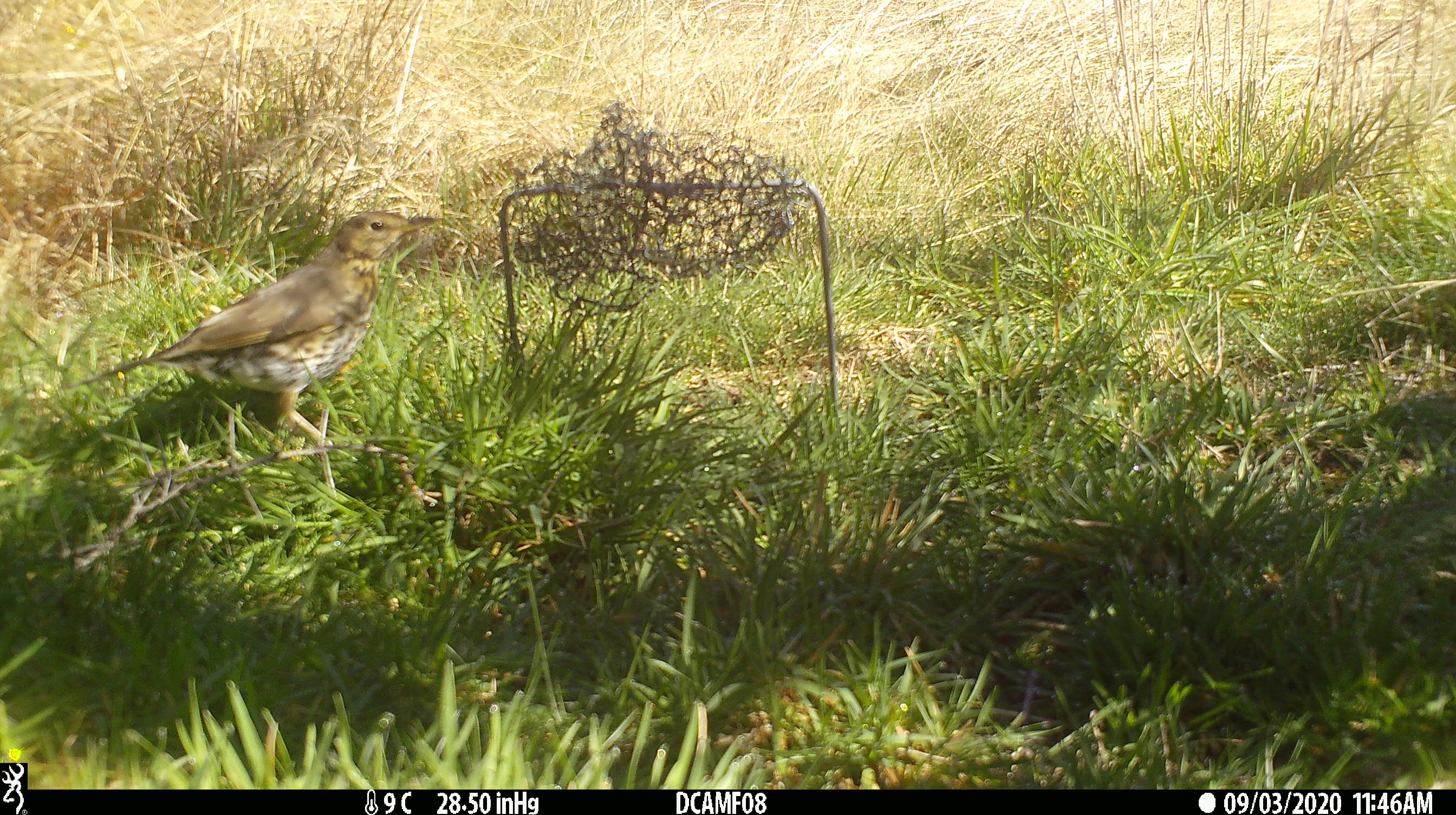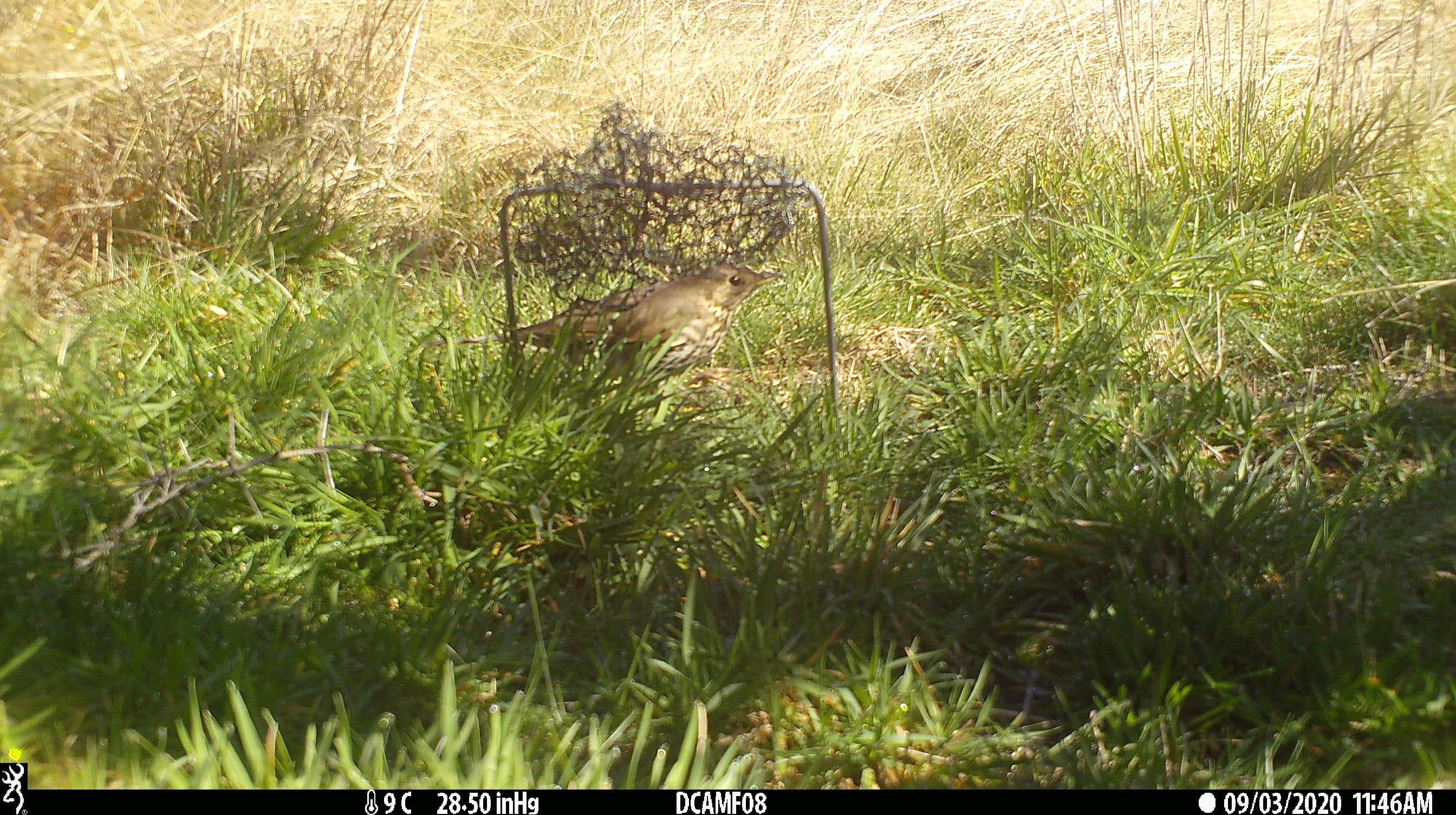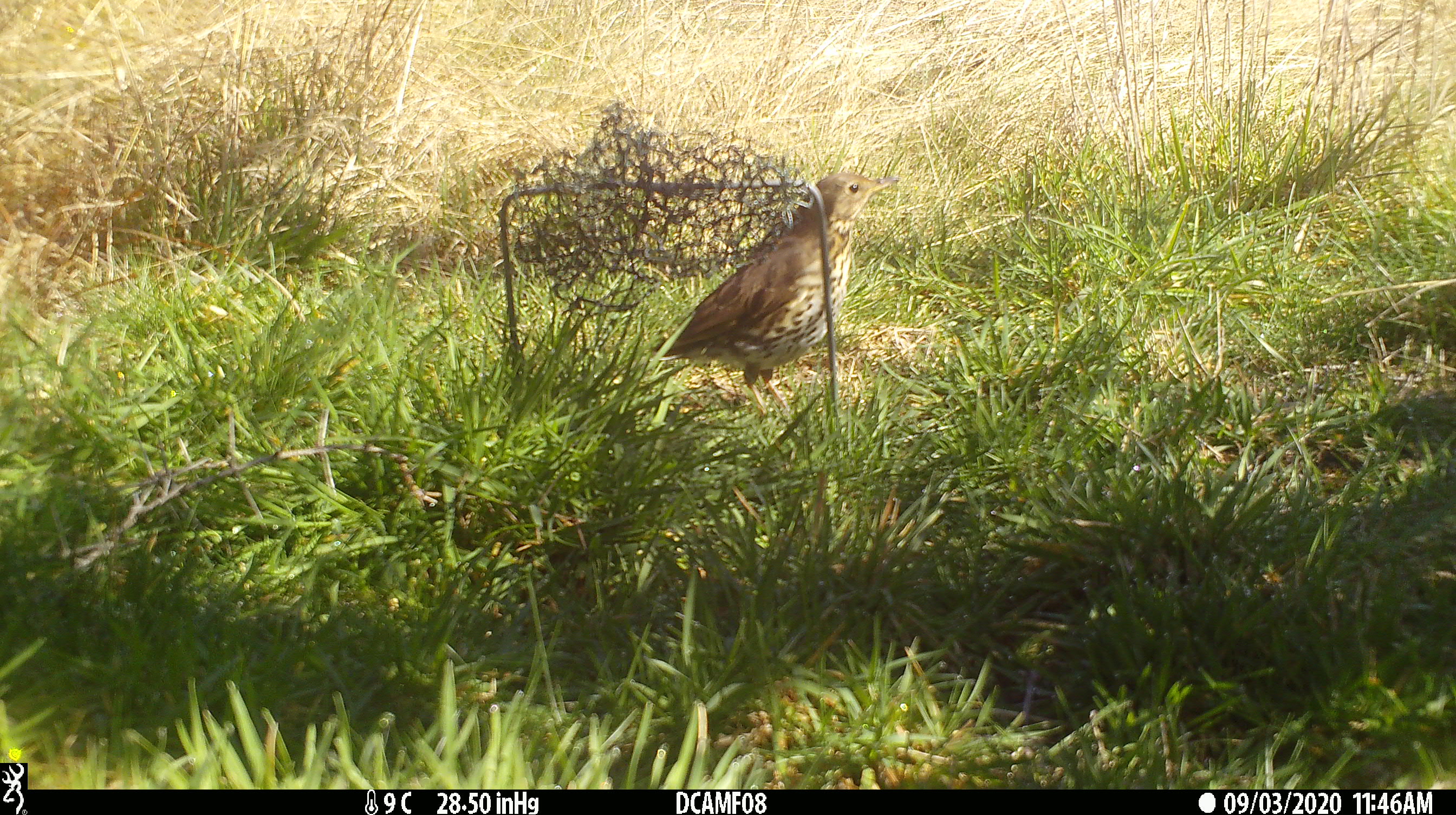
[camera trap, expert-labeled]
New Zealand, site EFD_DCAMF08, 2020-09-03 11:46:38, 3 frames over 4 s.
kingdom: Animalia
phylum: Chordata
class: Aves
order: Passeriformes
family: Turdidae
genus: Turdus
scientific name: Turdus philomelos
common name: song thrush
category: thrush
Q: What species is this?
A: Thrush (song thrush) (Turdus philomelos).